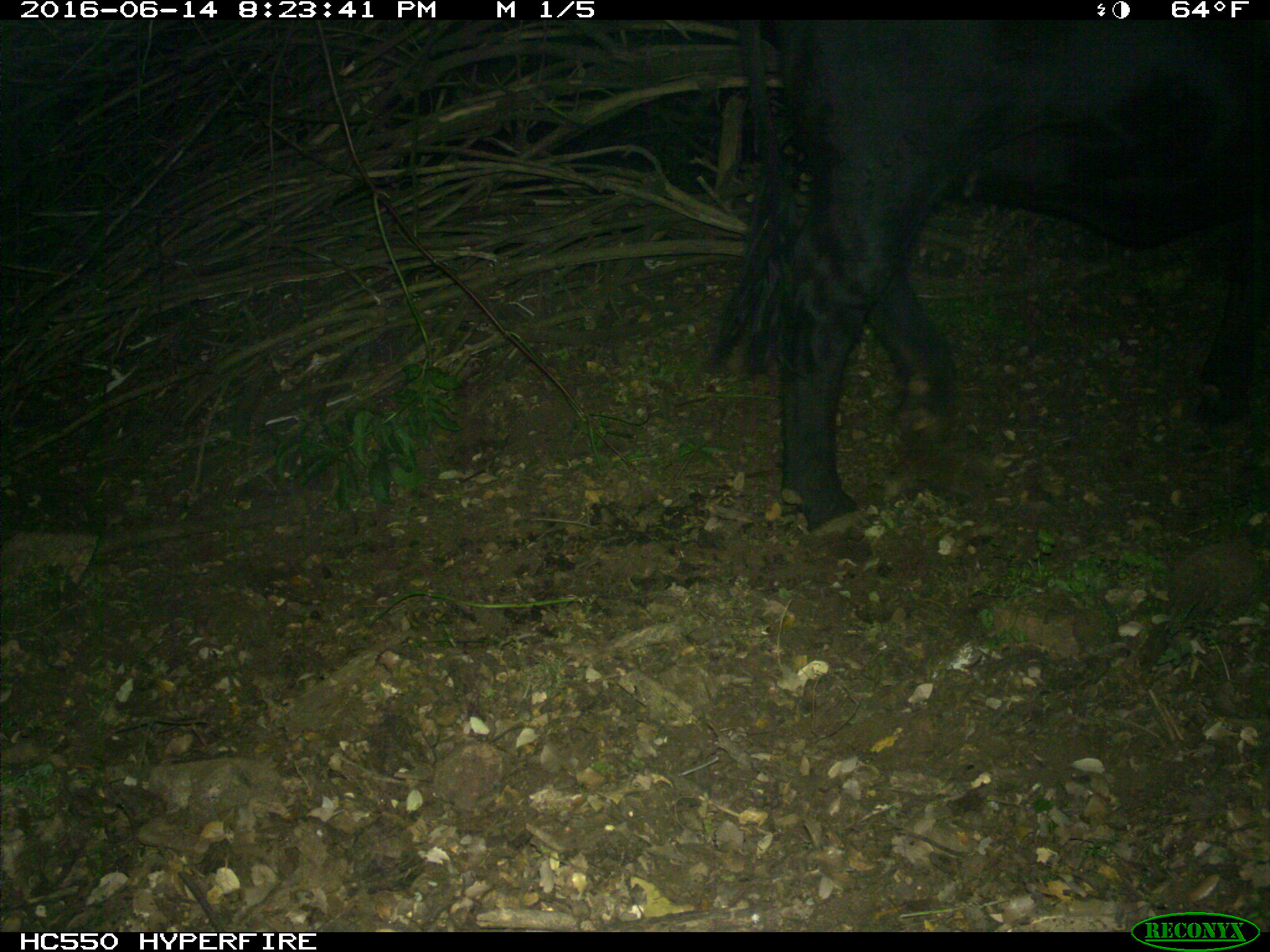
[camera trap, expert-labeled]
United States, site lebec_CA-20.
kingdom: Animalia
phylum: Chordata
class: Mammalia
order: Artiodactyla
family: Bovidae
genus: Bos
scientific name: Bos taurus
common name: domestic cow